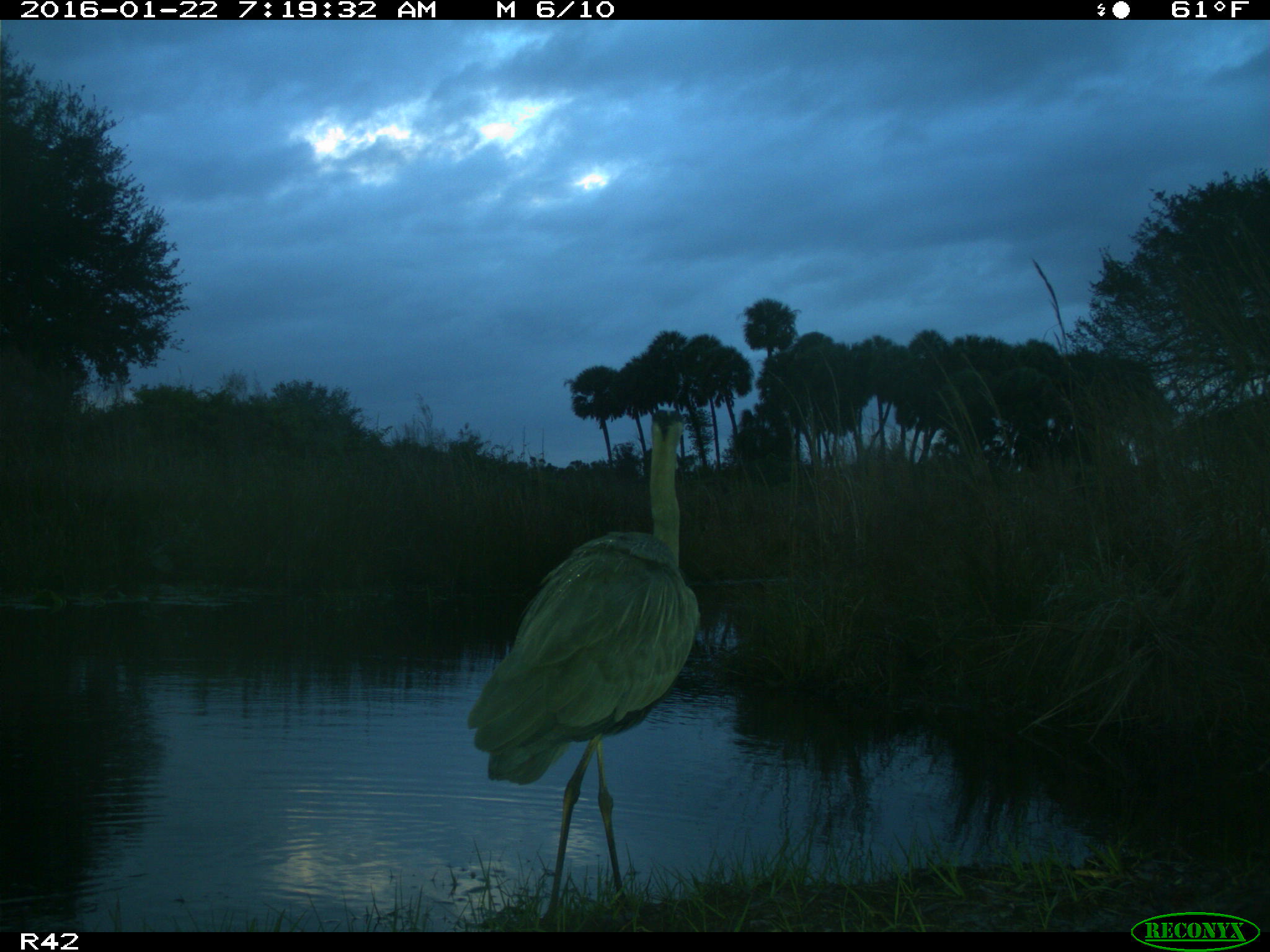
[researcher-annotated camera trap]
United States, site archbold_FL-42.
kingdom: Animalia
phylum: Chordata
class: Aves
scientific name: Aves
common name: birds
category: unidentified bird